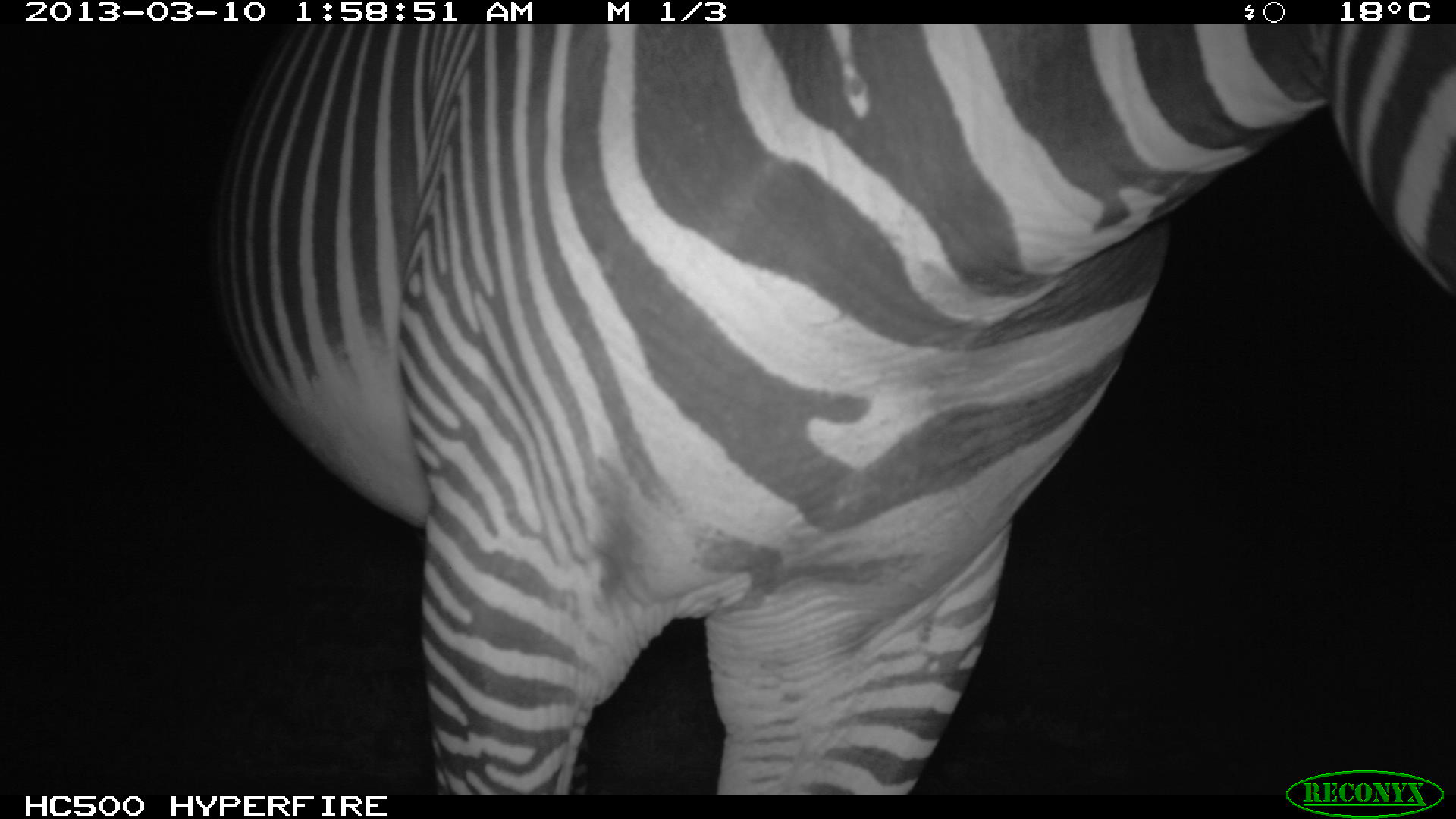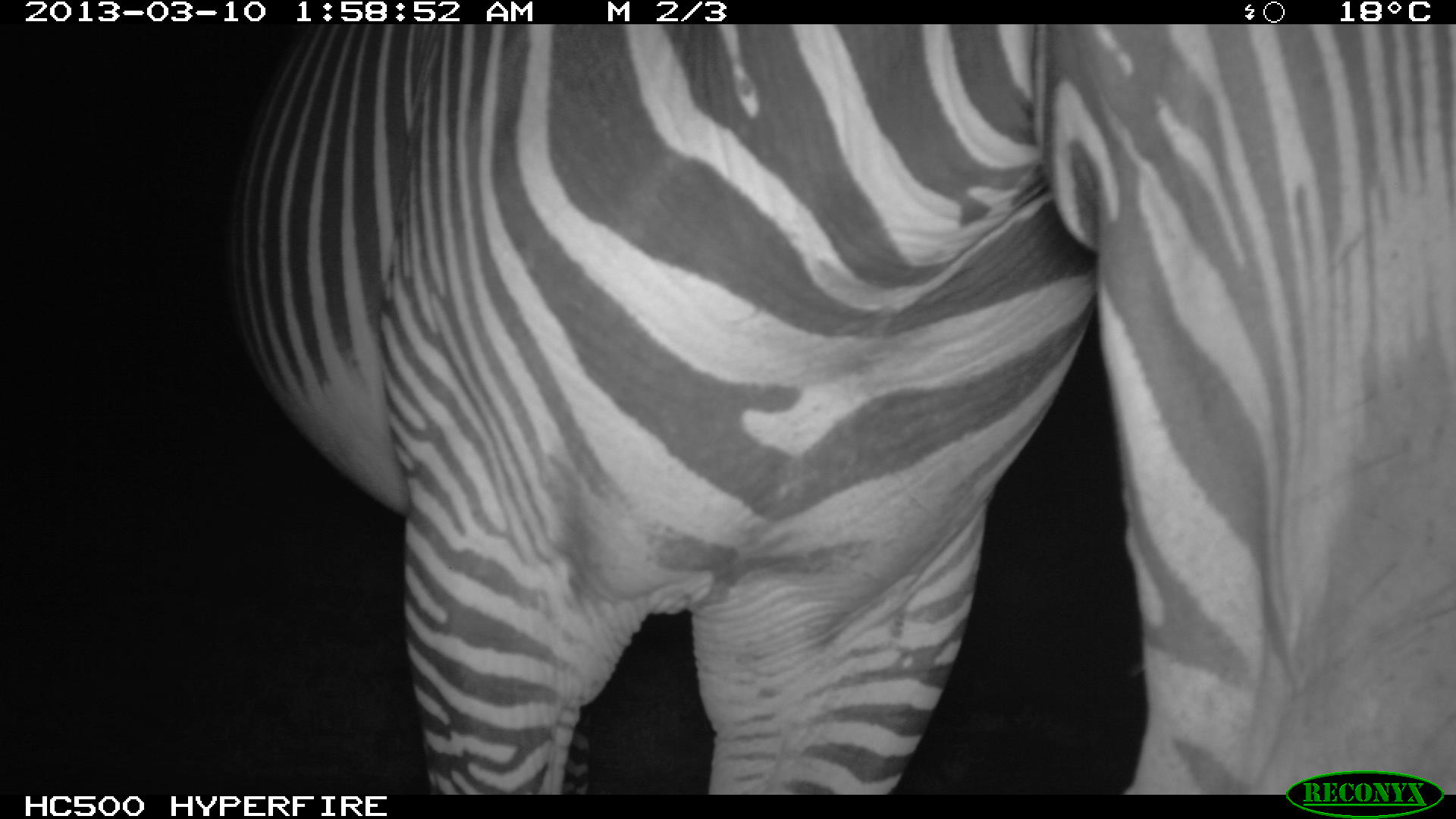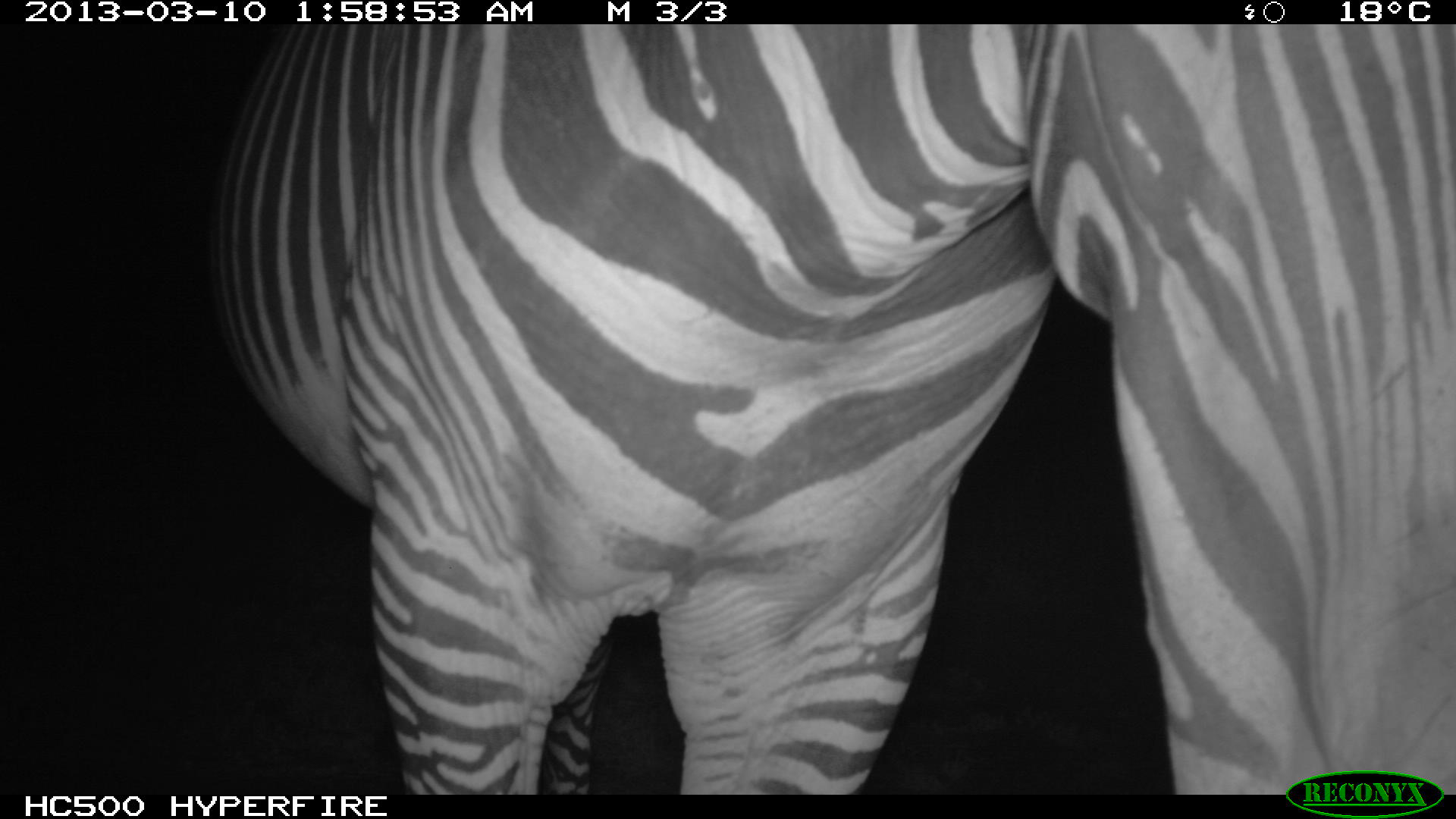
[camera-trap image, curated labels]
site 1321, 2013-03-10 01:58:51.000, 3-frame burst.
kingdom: Animalia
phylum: Chordata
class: Mammalia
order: Perissodactyla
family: Equidae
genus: Equus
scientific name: Equus grevyi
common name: grévy's zebra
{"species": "Equus grevyi (grévy's zebra)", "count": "1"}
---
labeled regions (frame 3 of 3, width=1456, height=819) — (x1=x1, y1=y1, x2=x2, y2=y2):
equus grevyi: (x1=222, y1=20, x2=1455, y2=796)